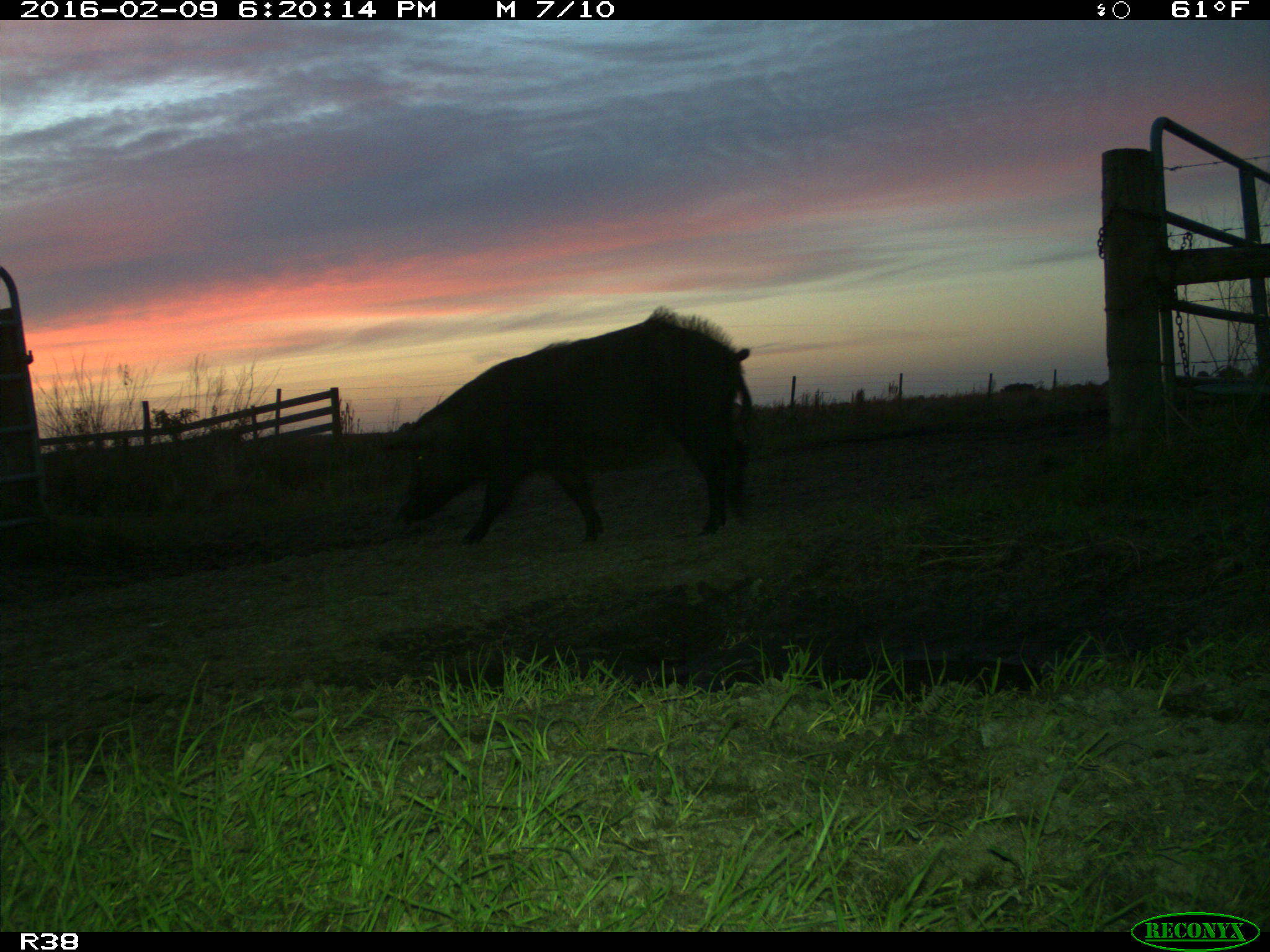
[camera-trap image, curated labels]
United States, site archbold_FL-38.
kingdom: Animalia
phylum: Chordata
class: Mammalia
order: Artiodactyla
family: Suidae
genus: Sus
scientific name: Sus scrofa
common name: wild boar